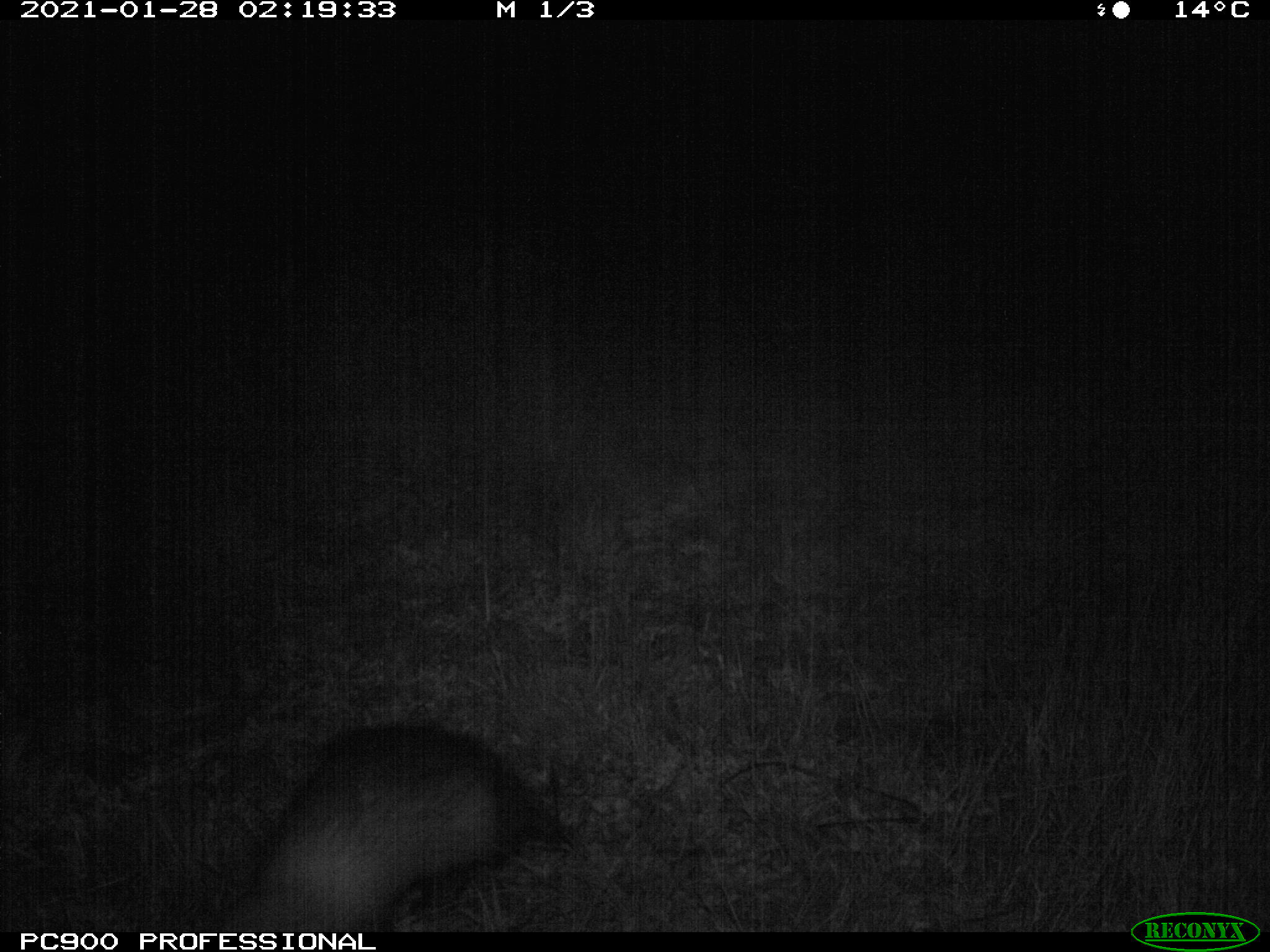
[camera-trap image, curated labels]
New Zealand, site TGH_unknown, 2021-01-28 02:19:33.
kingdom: Animalia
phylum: Chordata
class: Mammalia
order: Carnivora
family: Mustelidae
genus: Mustela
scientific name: Mustela furo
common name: ferret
Ferret (Mustela furo).